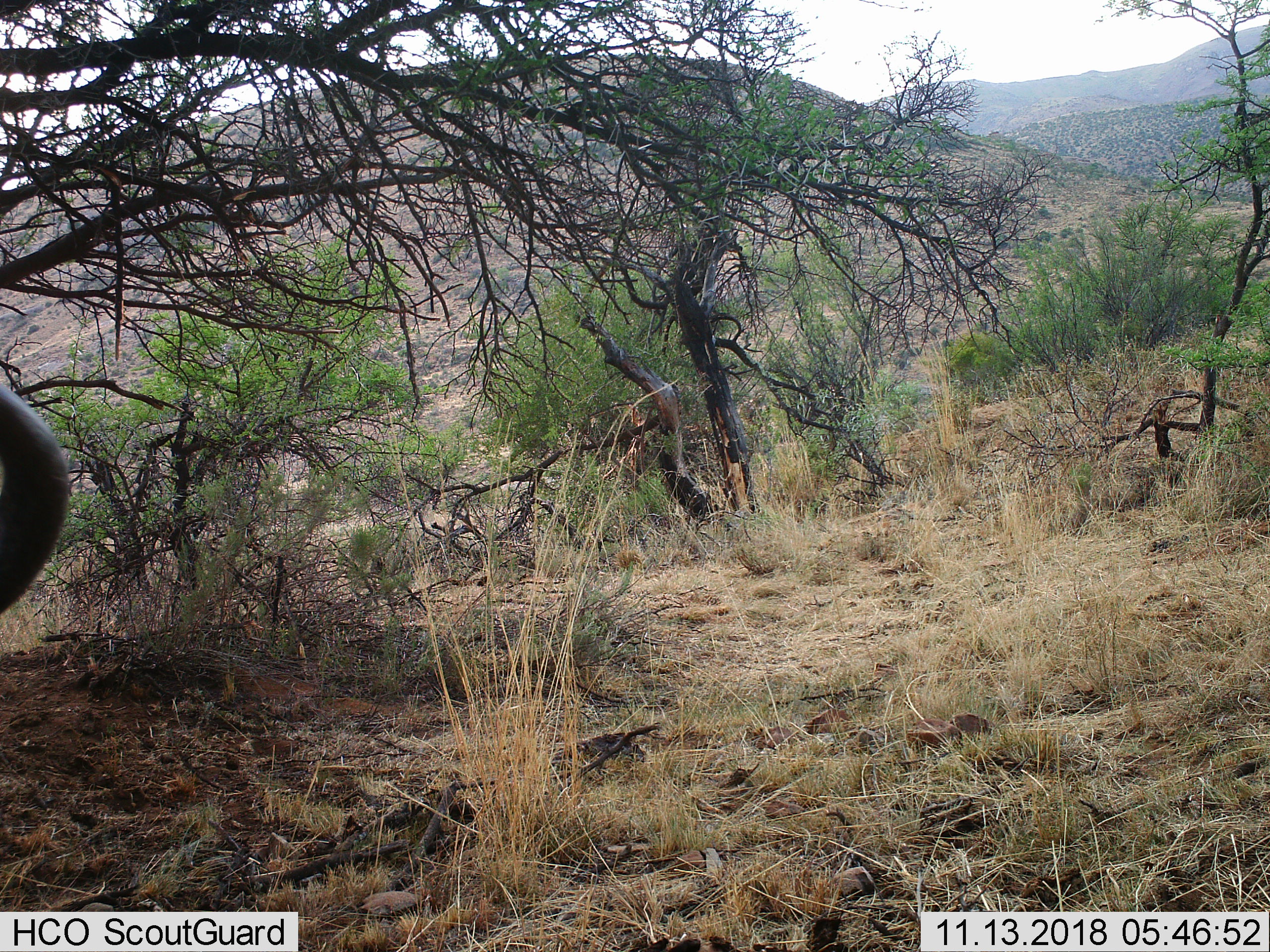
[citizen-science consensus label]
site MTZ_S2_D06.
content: unidentified animal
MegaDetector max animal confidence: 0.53